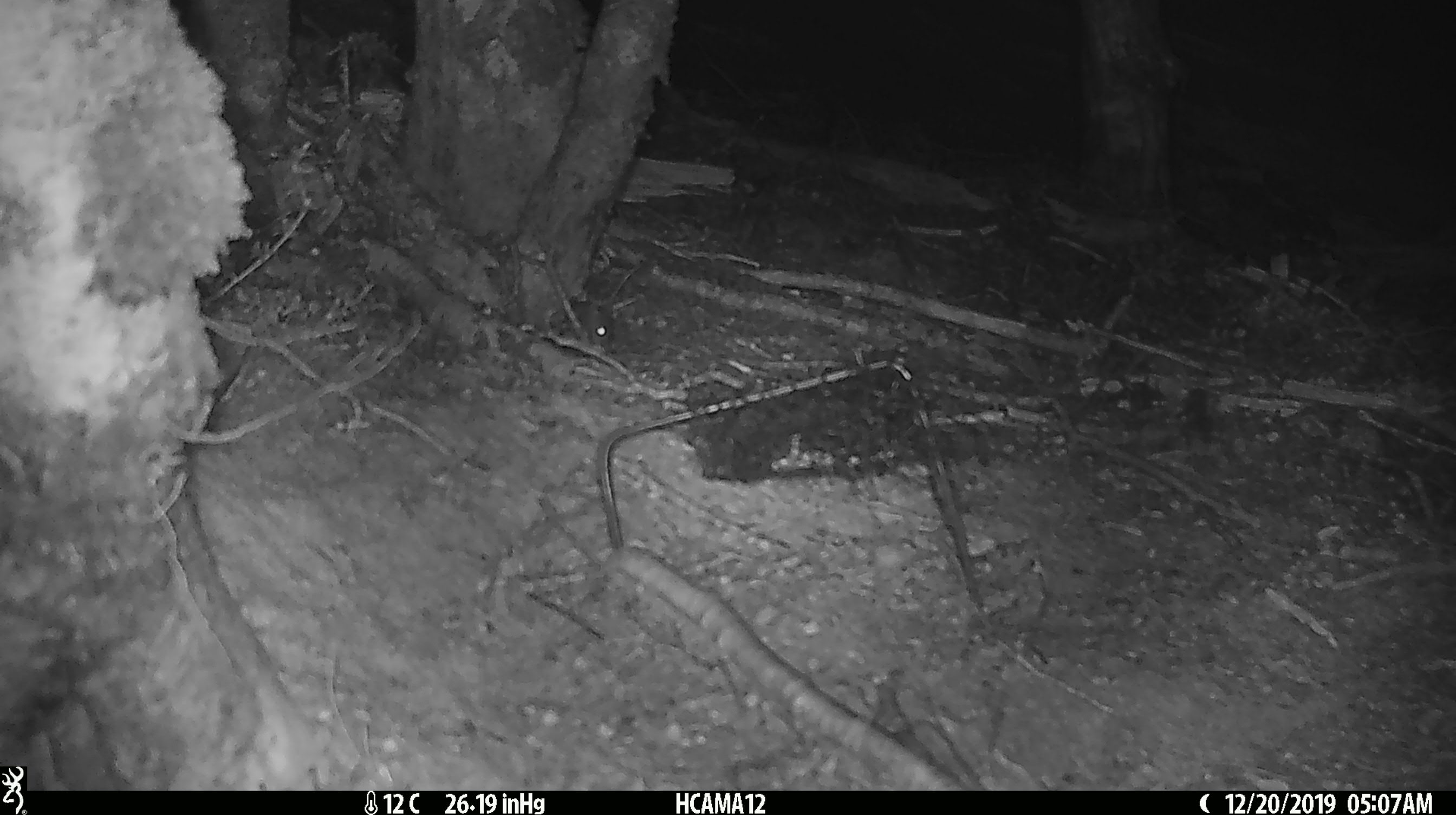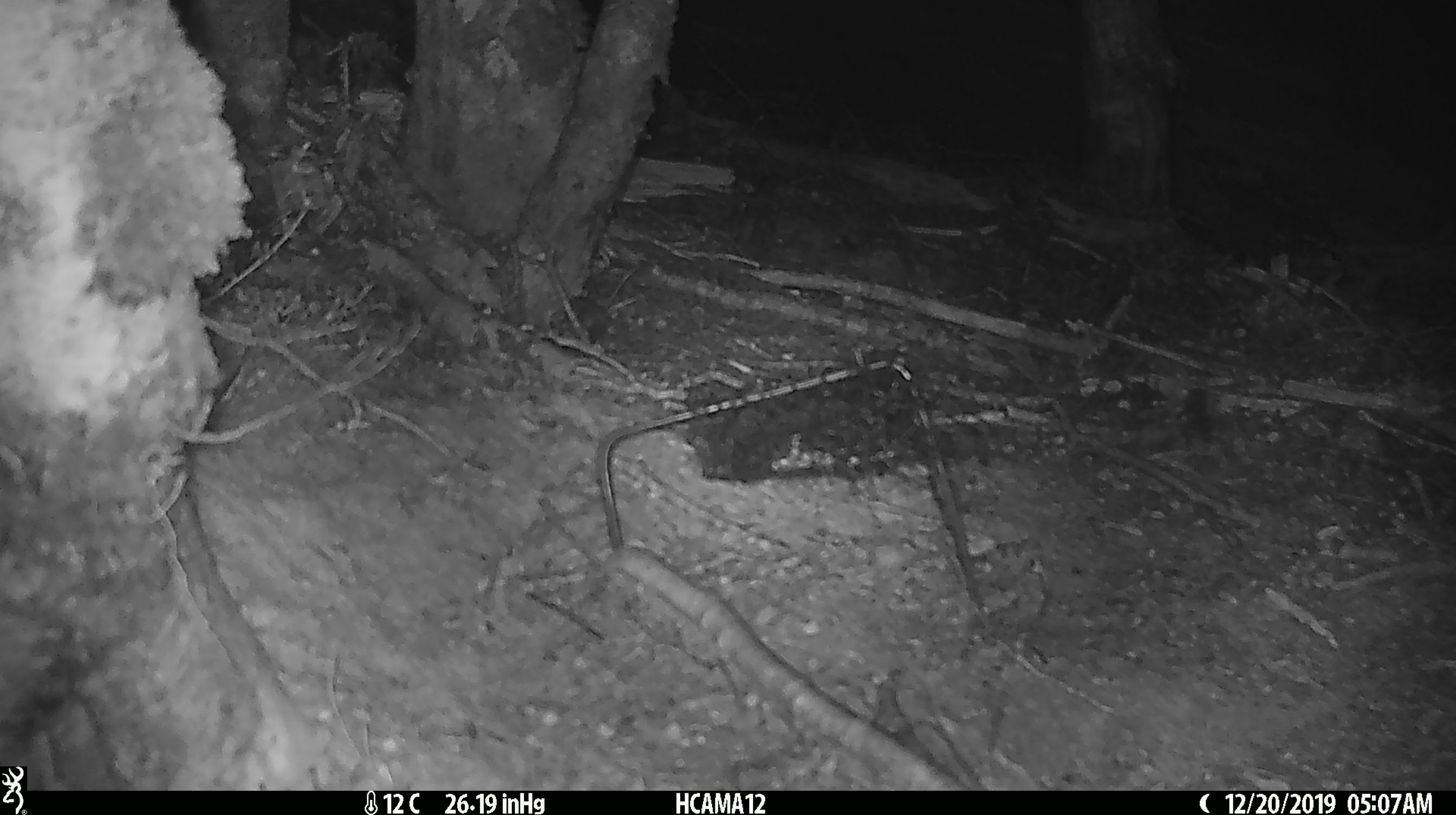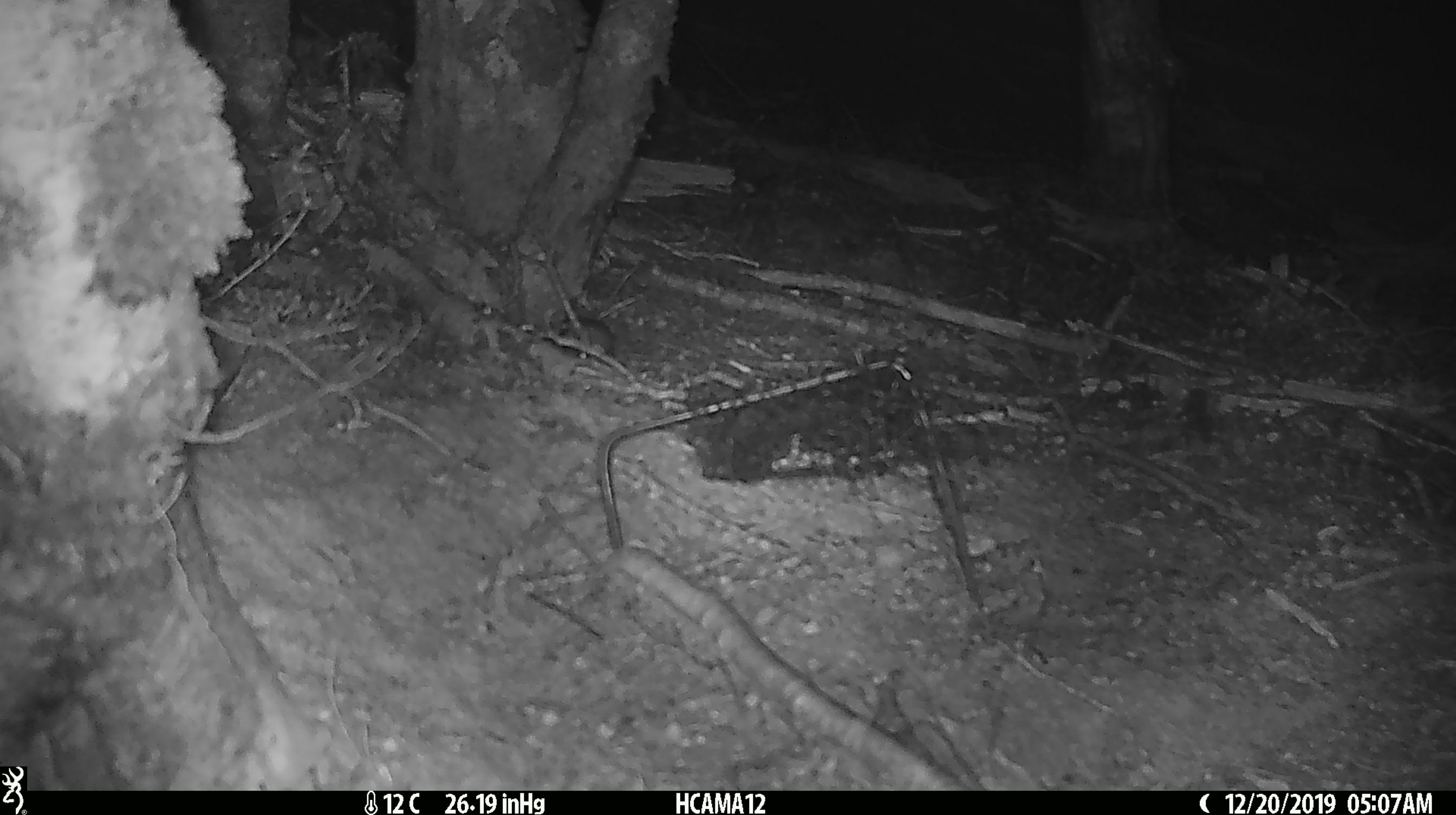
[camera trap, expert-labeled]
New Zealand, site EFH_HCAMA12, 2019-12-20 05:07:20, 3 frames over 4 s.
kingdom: Animalia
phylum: Chordata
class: Mammalia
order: Rodentia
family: Muridae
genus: Mus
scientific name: Mus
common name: mouse